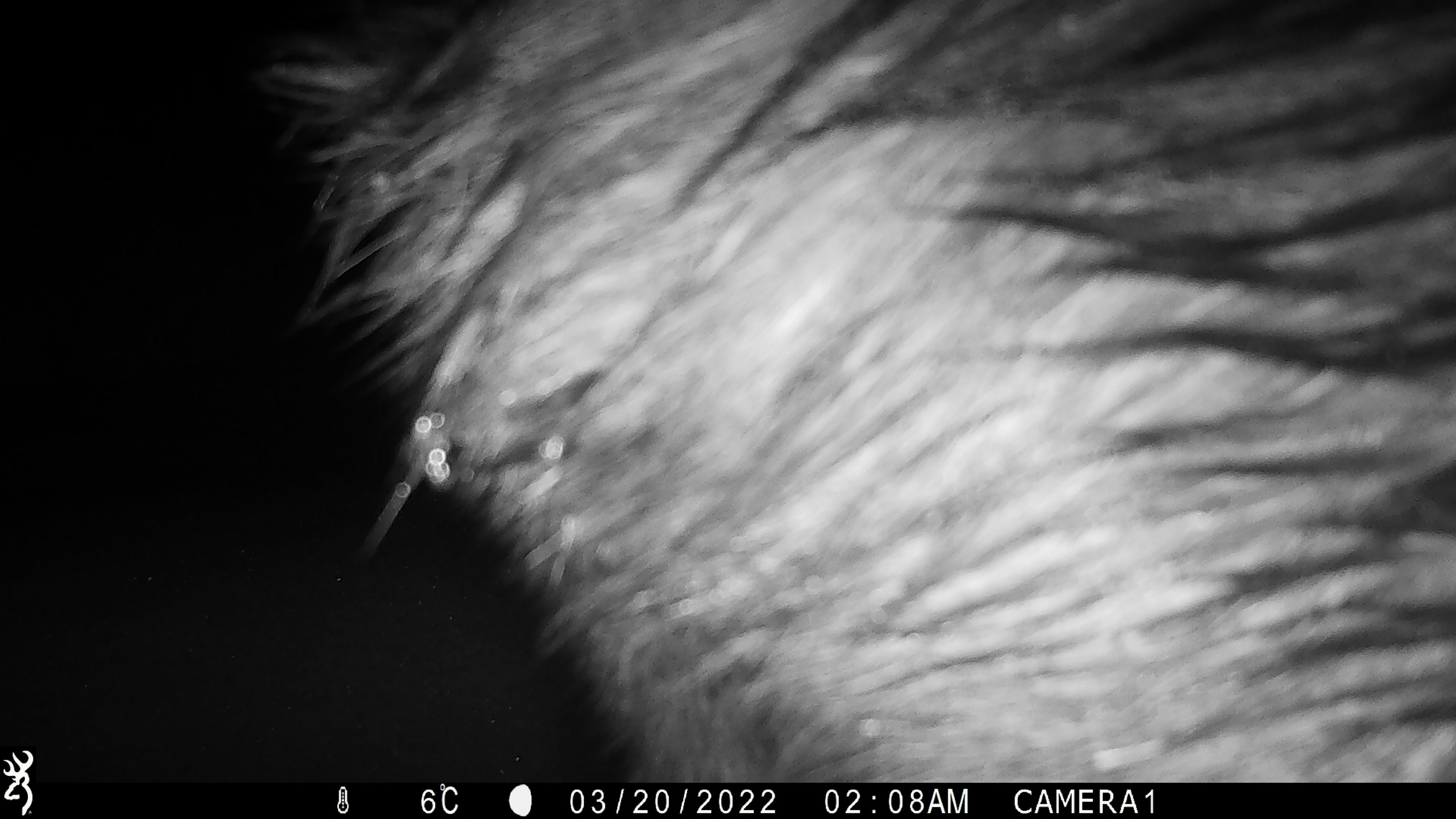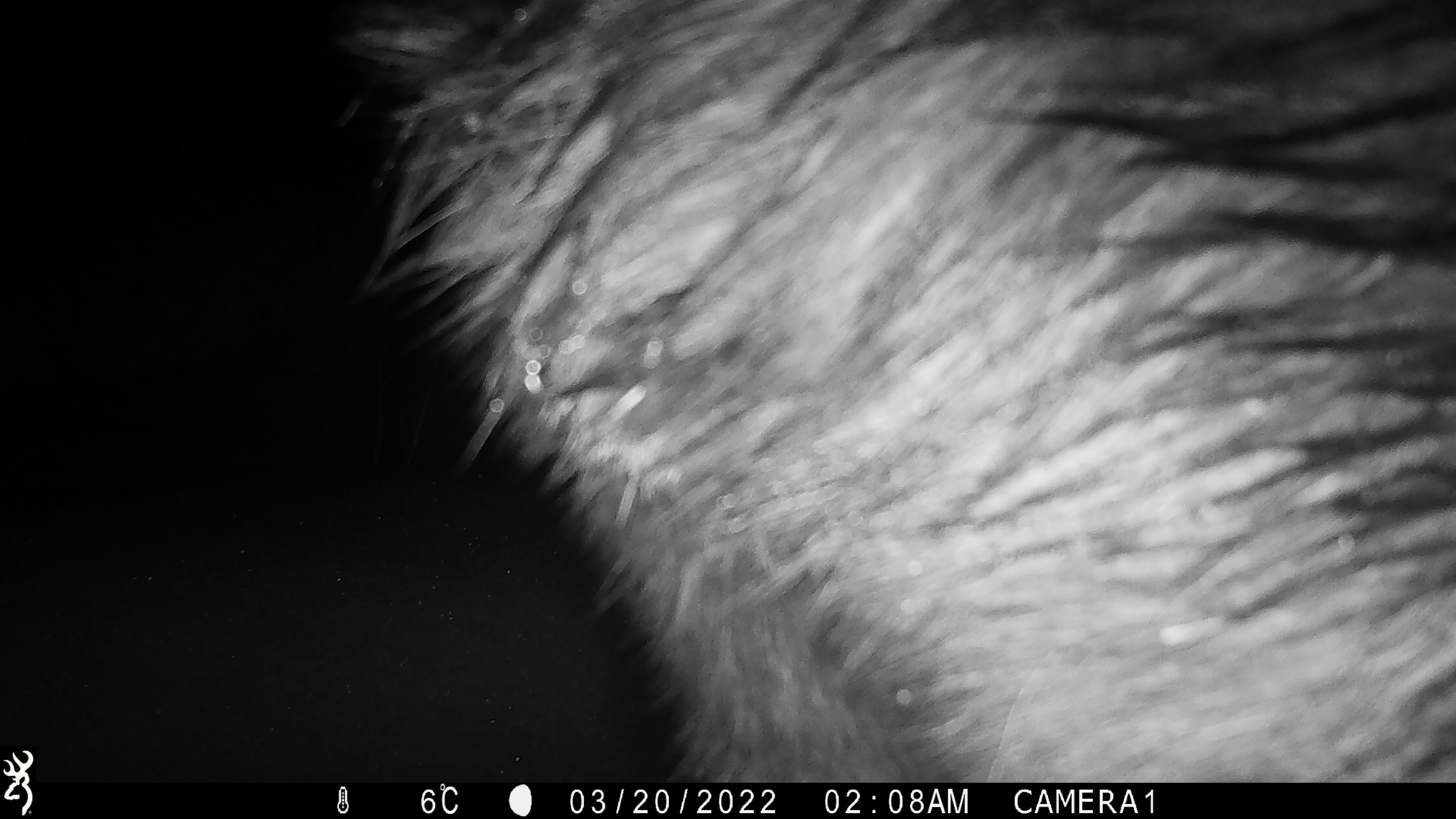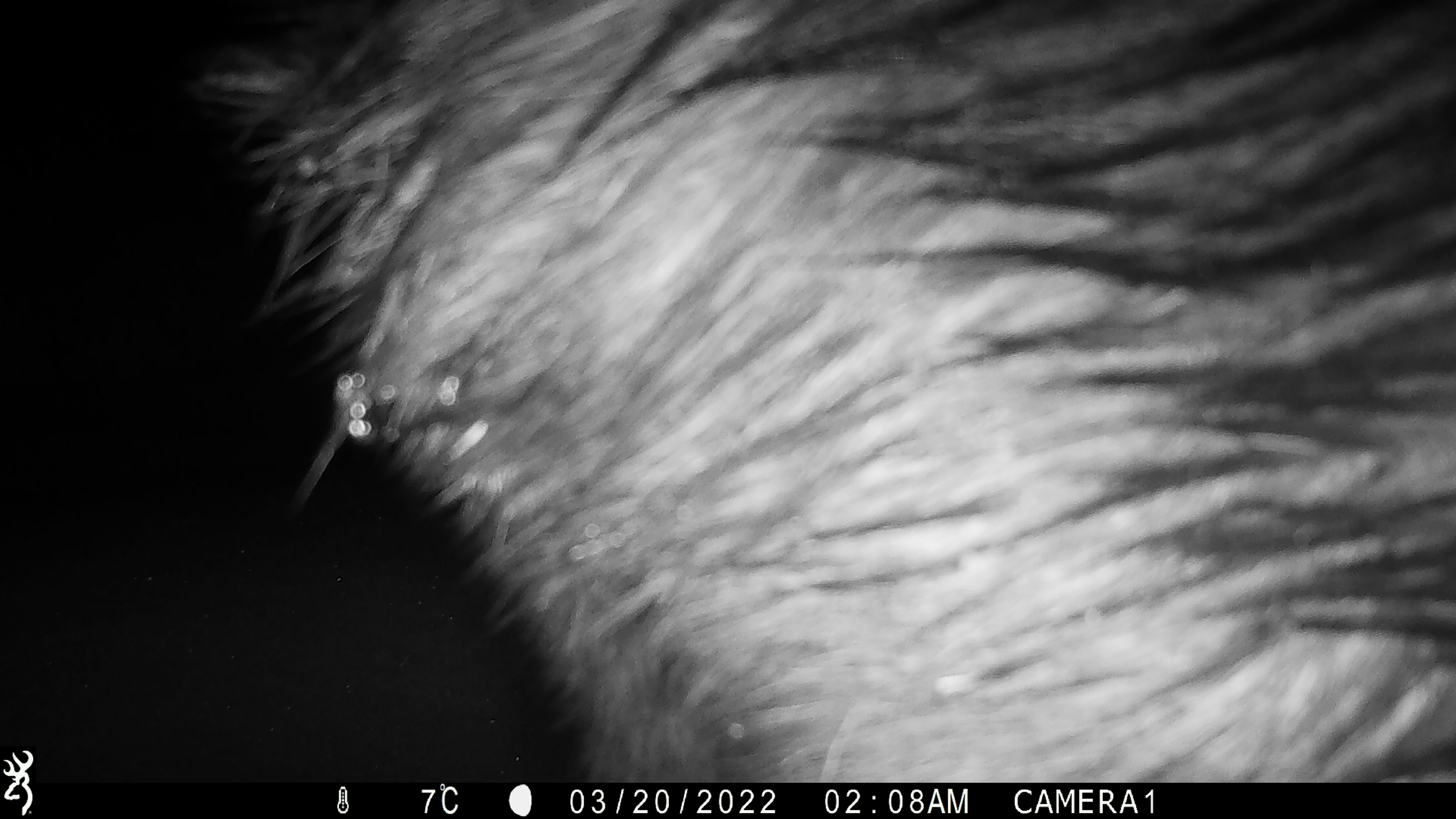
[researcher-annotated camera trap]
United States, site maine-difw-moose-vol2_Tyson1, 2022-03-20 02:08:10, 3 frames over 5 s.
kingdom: Animalia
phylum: Chordata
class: Mammalia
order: Artiodactyla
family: Cervidae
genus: Alces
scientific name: Alces alces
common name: moose